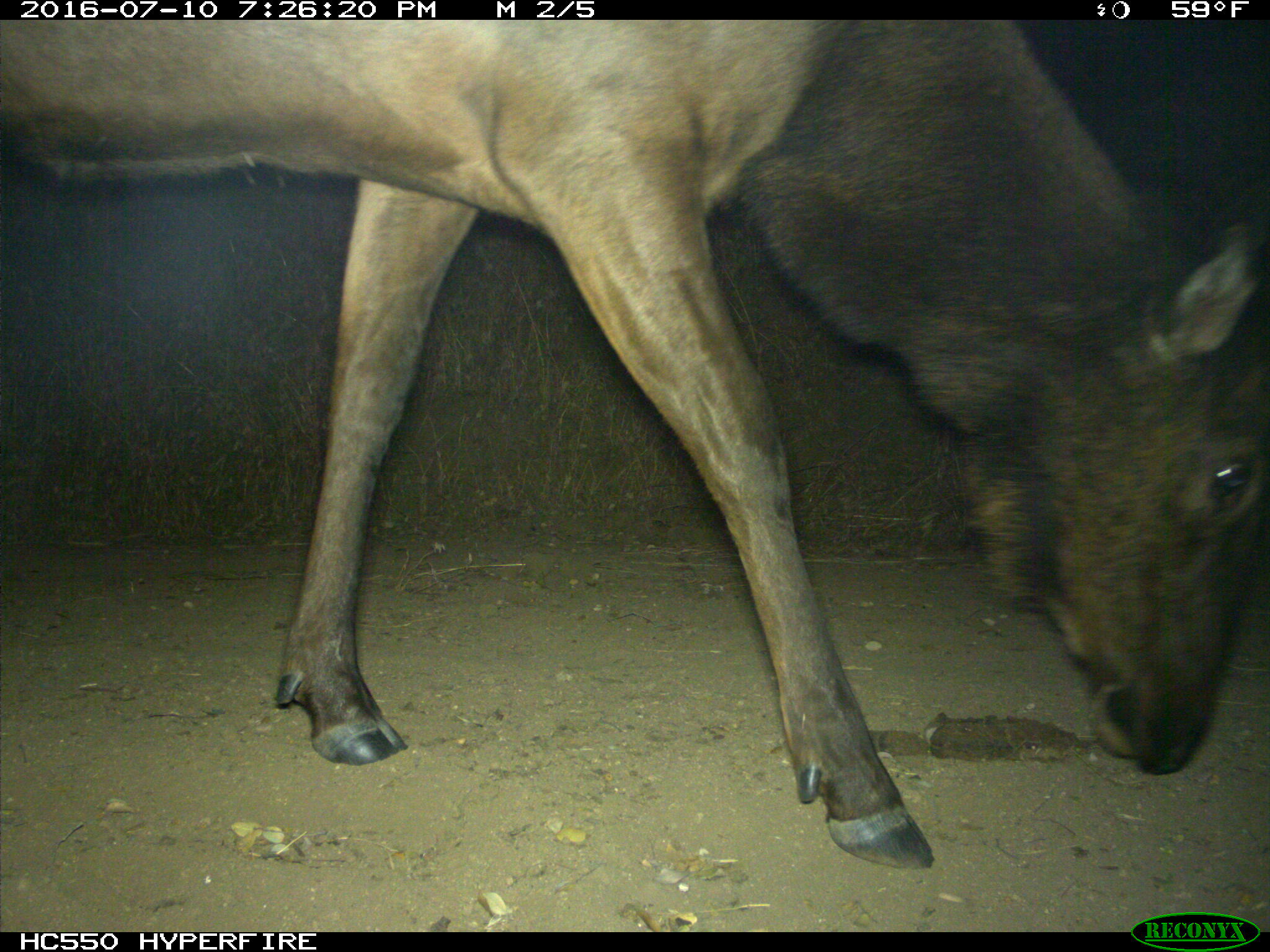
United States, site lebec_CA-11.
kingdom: Animalia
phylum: Chordata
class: Mammalia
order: Artiodactyla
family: Cervidae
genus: Cervus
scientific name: Cervus canadensis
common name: elk